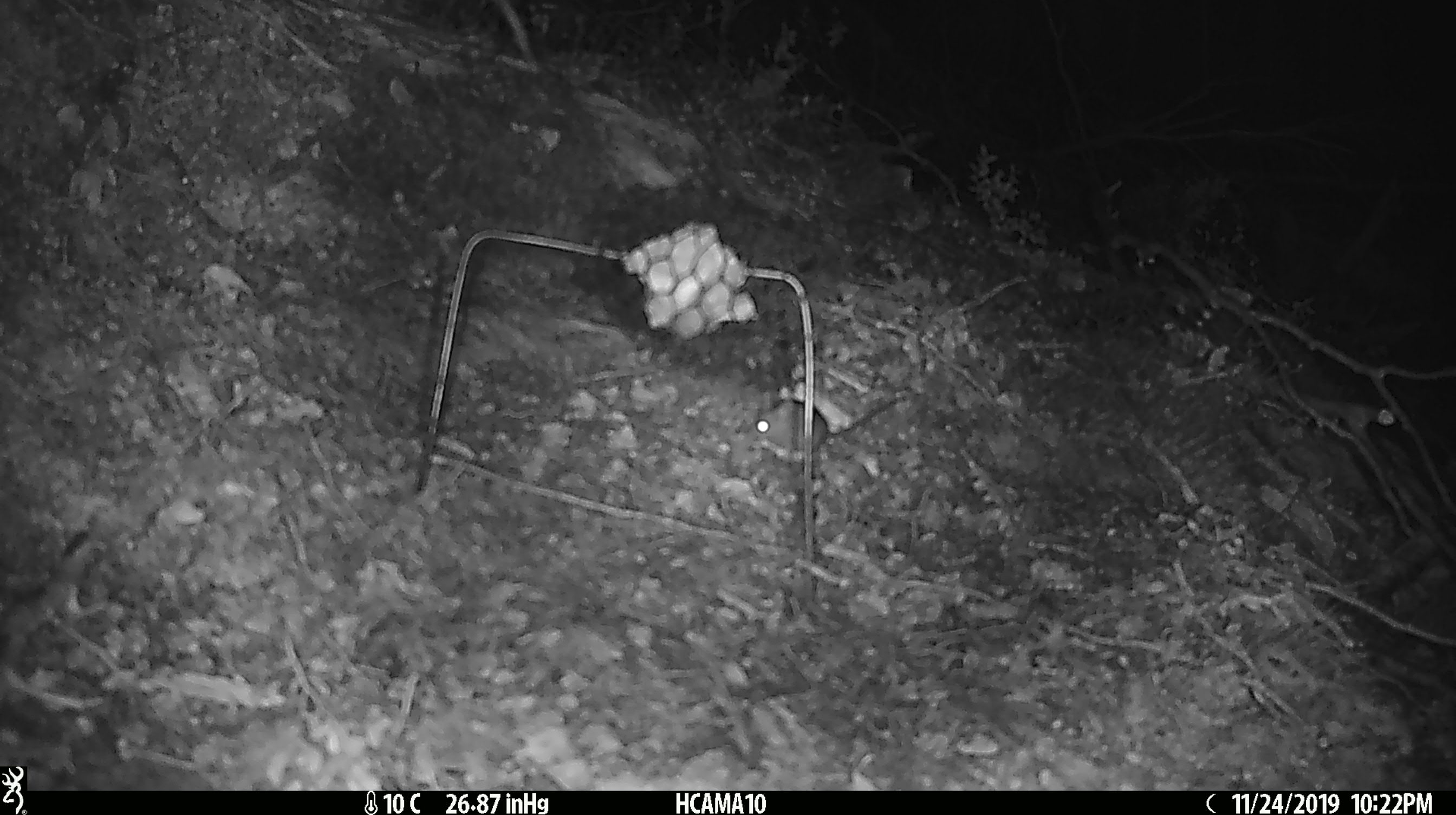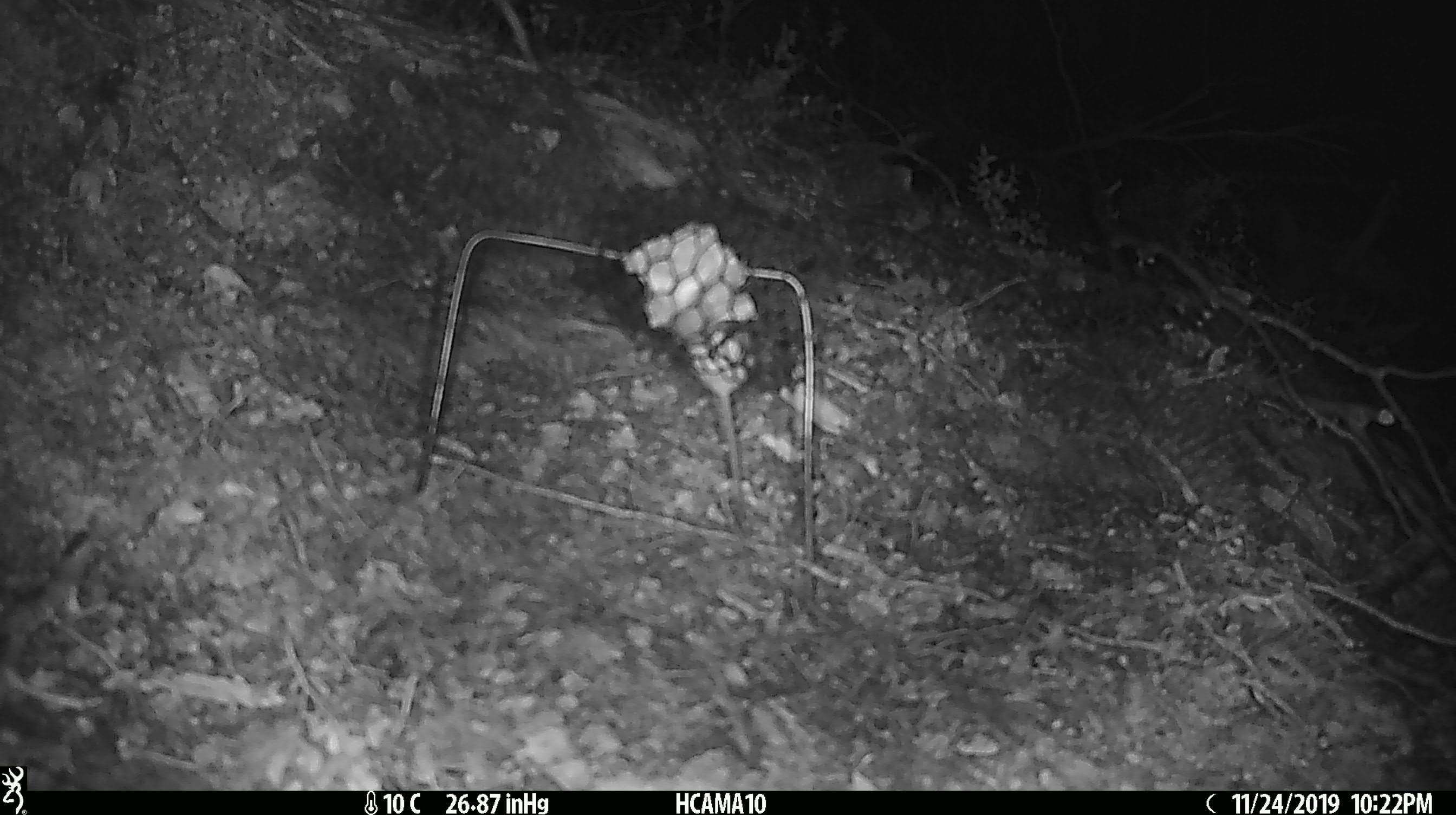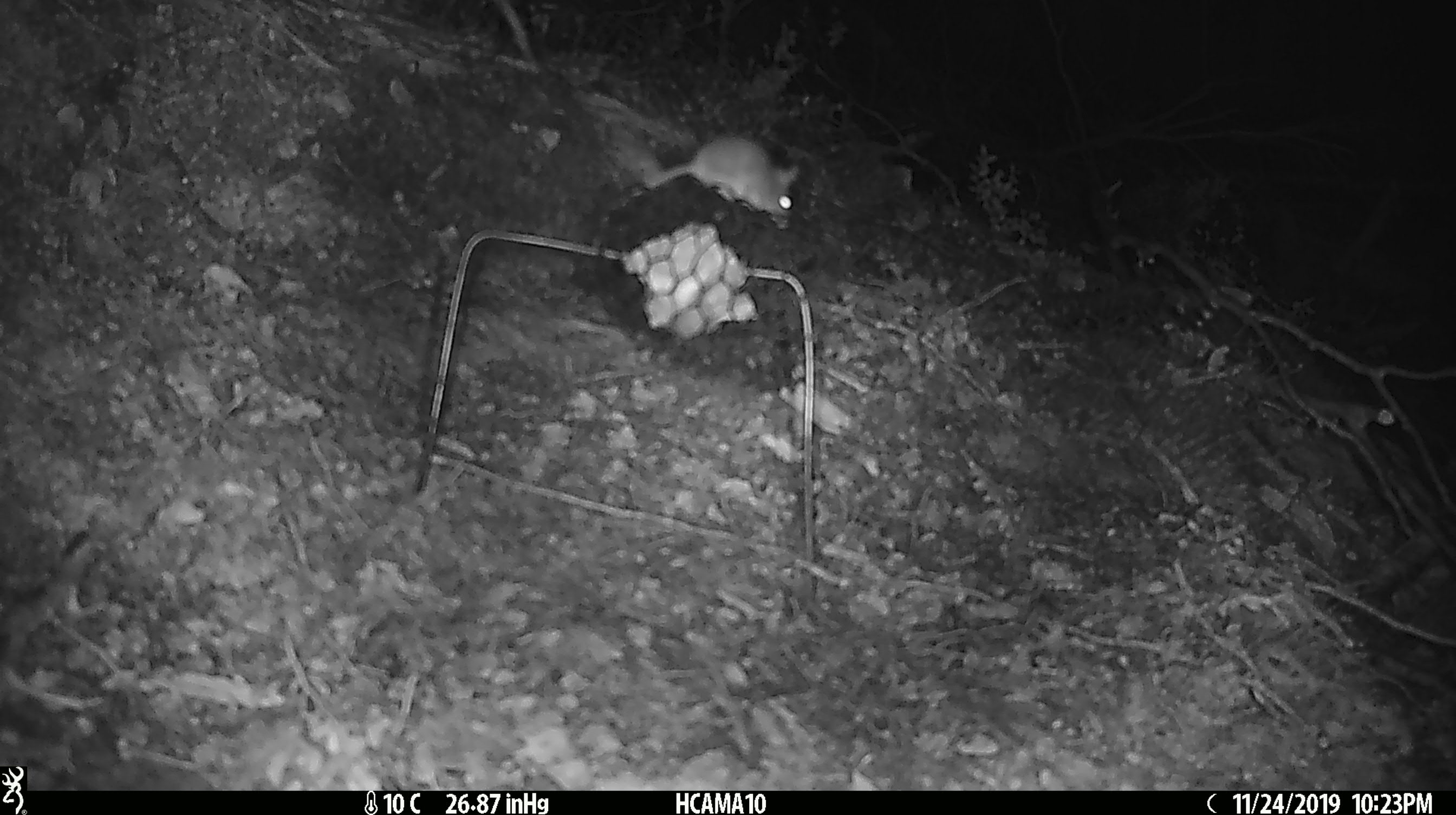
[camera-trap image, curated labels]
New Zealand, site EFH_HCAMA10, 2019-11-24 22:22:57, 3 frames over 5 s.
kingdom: Animalia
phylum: Chordata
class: Mammalia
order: Rodentia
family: Muridae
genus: Mus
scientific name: Mus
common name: mouse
Mouse (Mus).